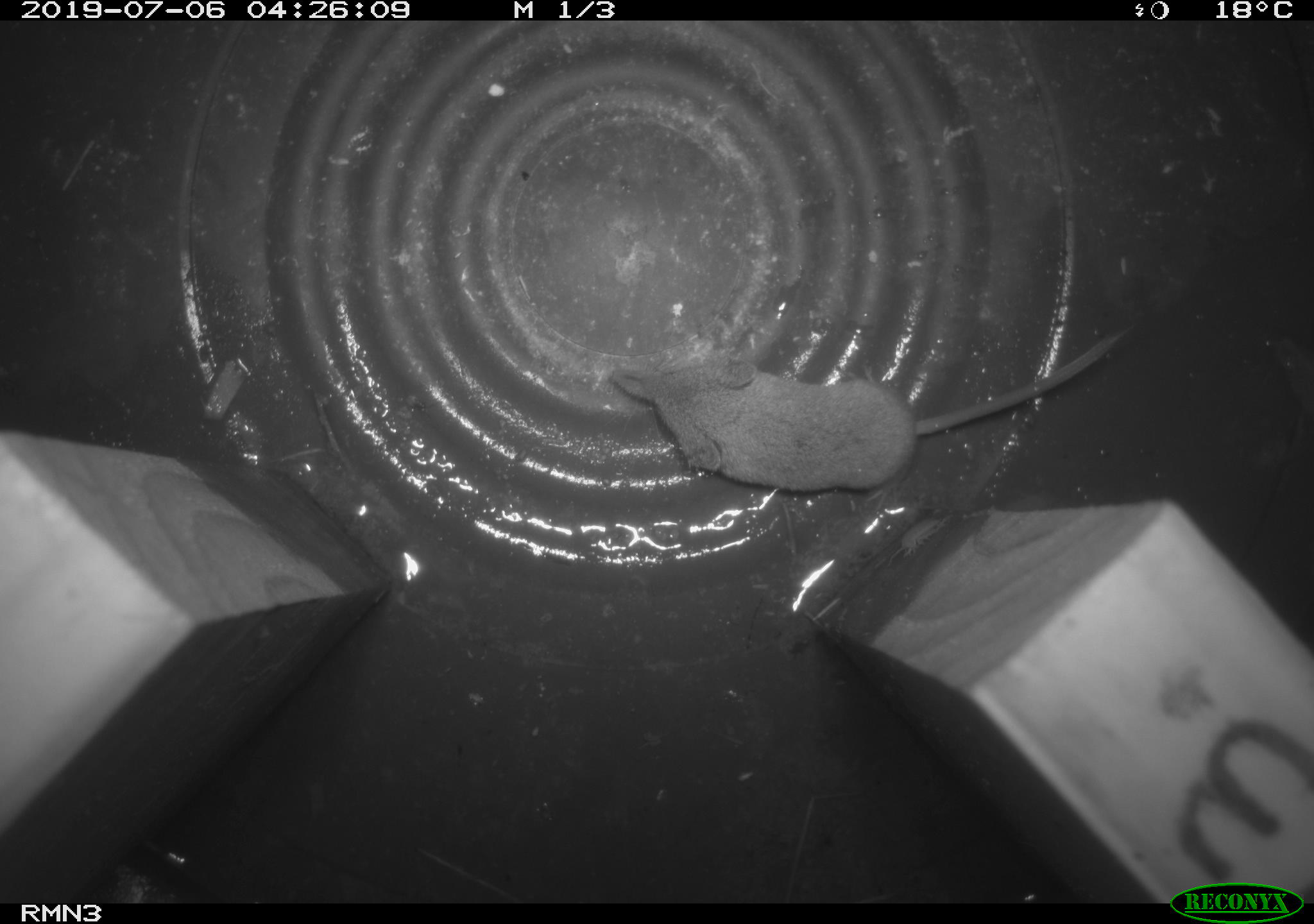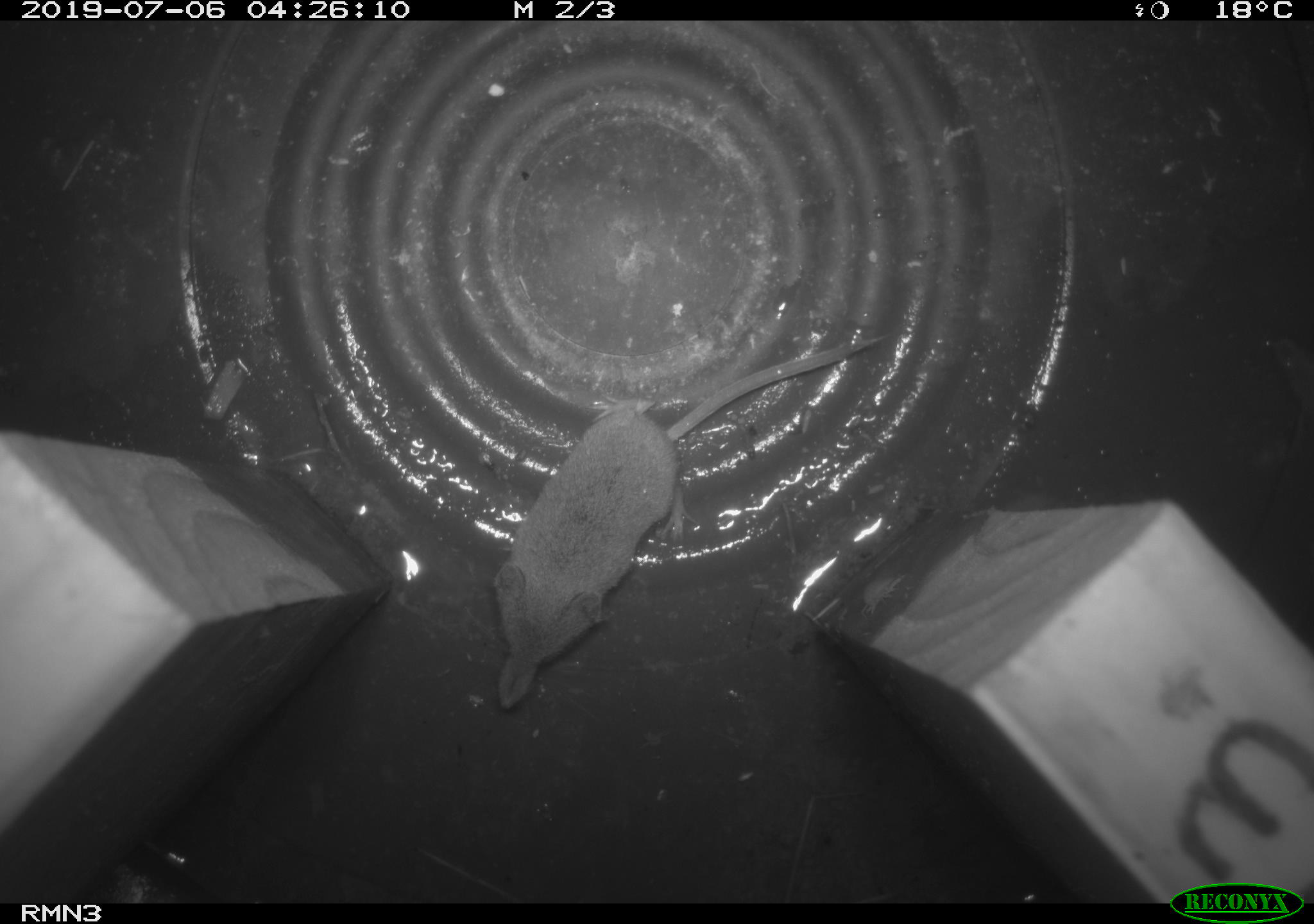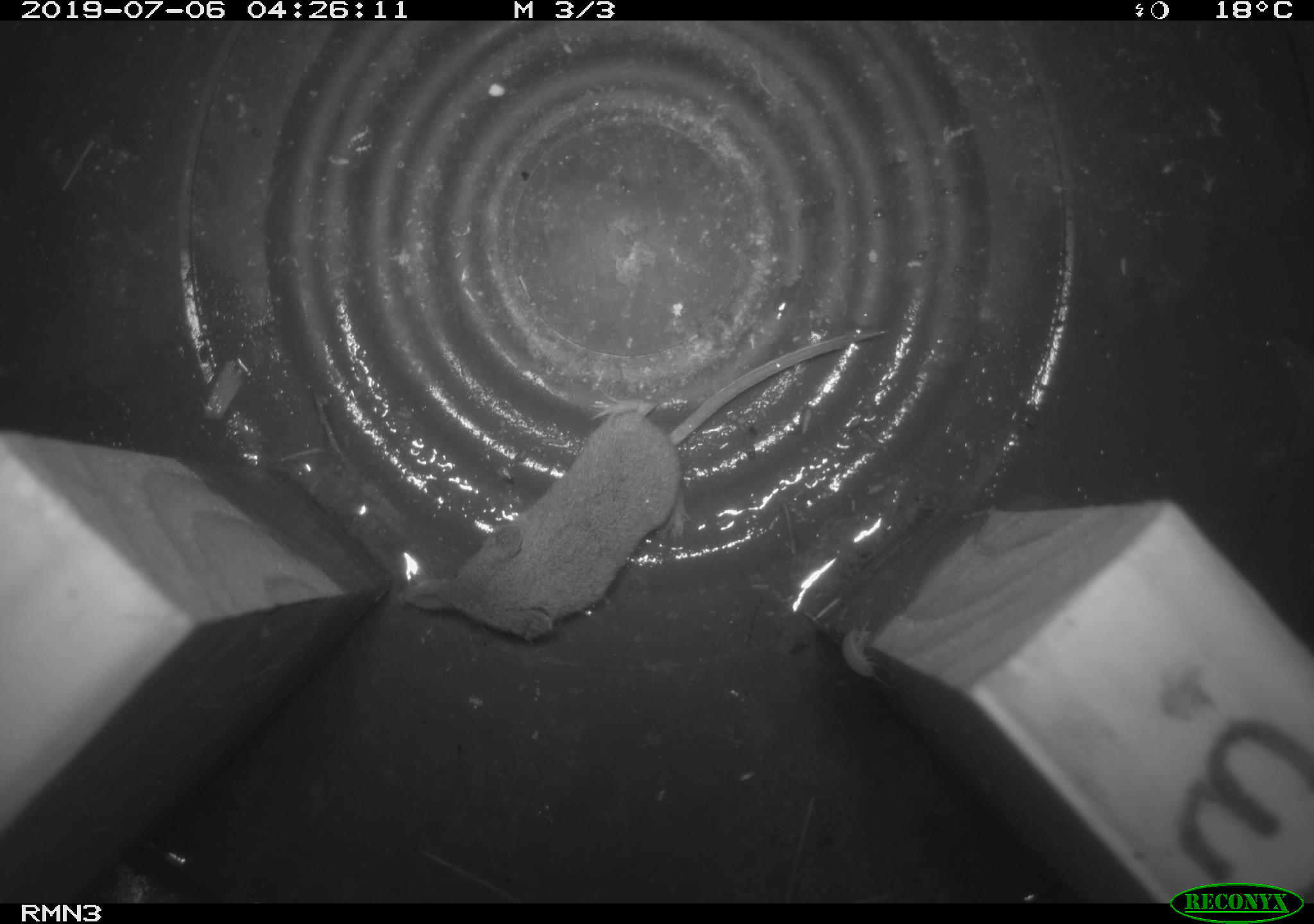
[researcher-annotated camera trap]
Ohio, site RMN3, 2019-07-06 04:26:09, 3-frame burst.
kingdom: Animalia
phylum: Chordata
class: Mammalia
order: Eulipotyphla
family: Soricidae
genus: Sorex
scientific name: Sorex cinereus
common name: masked shrew